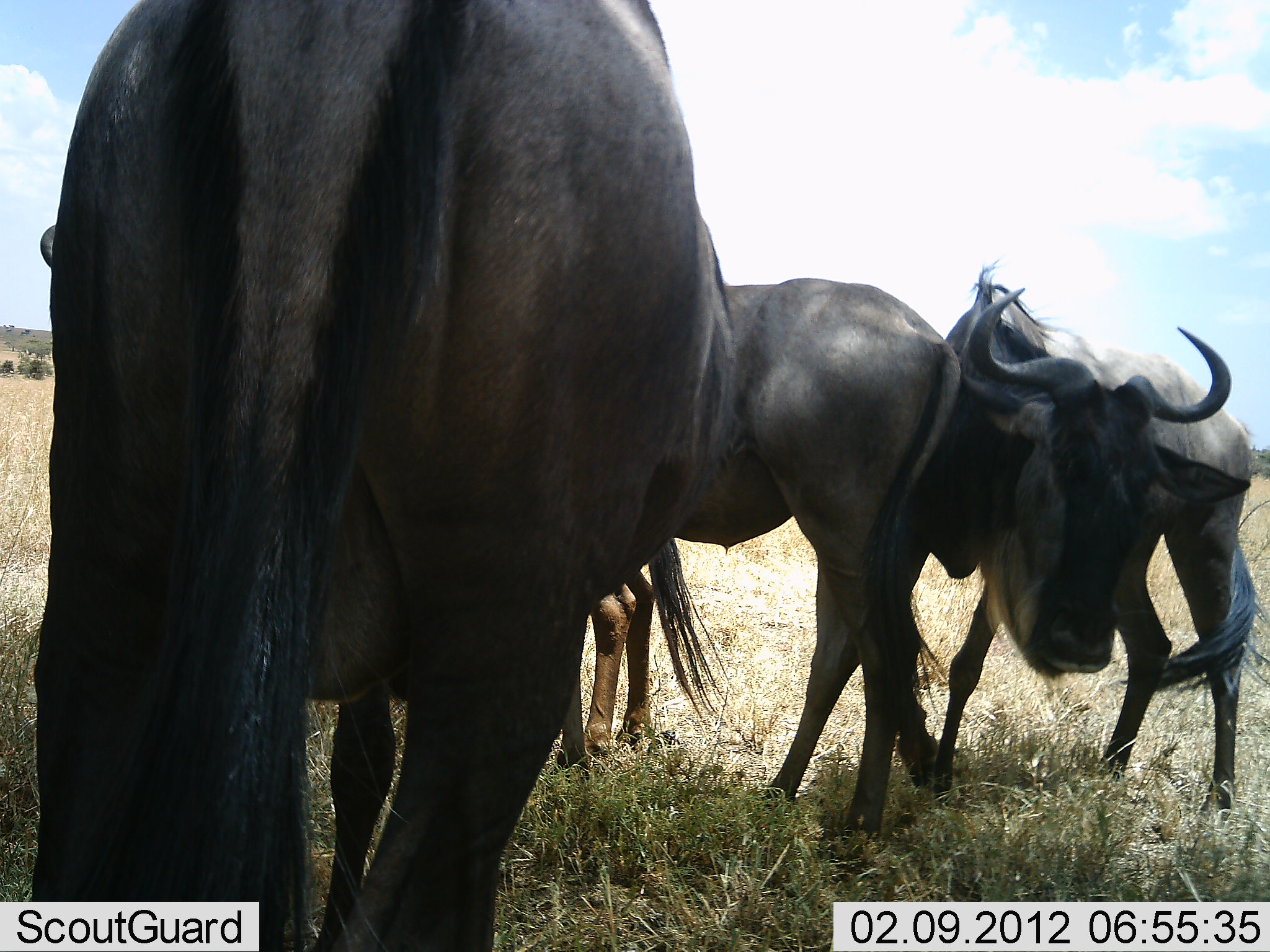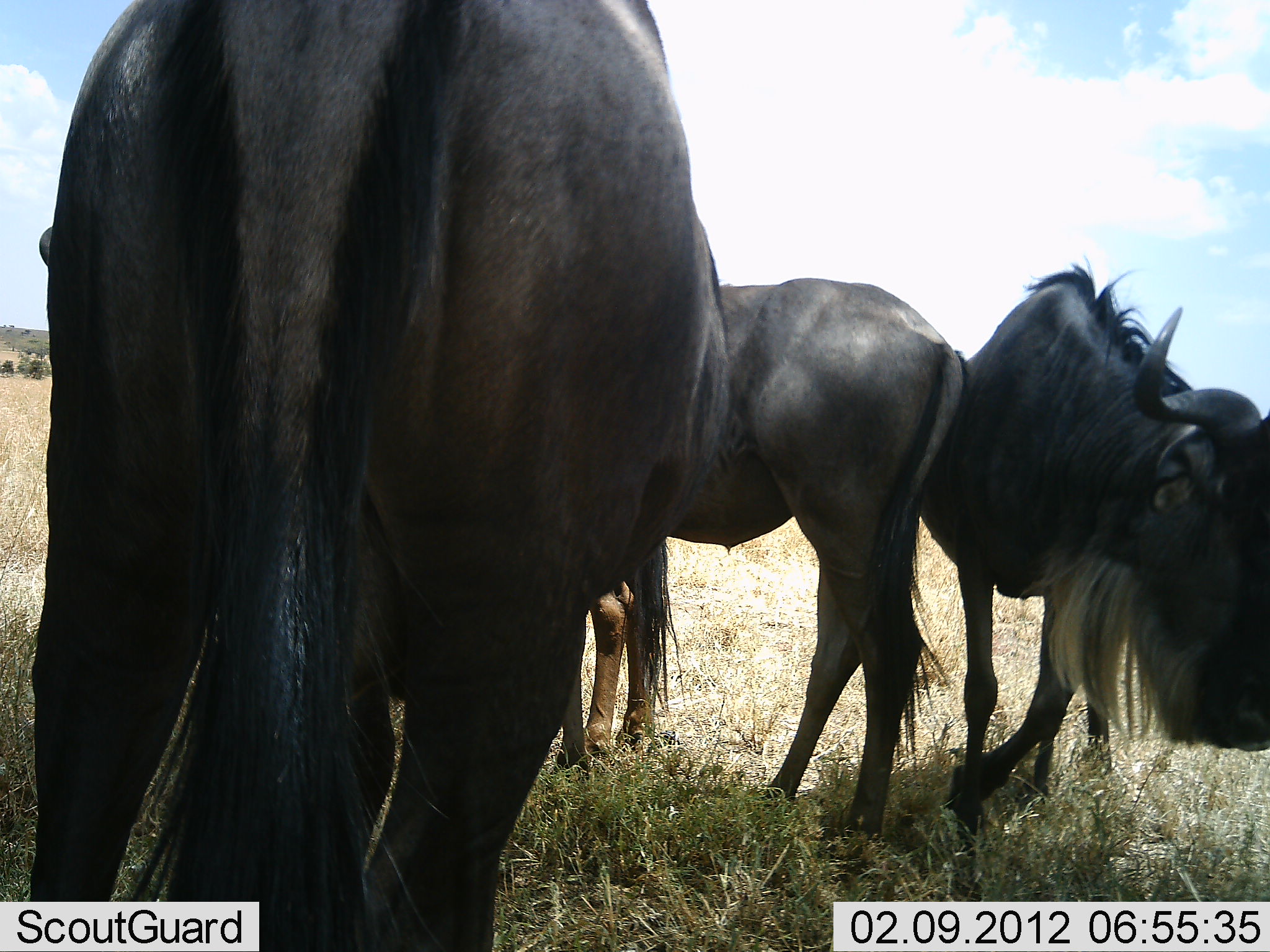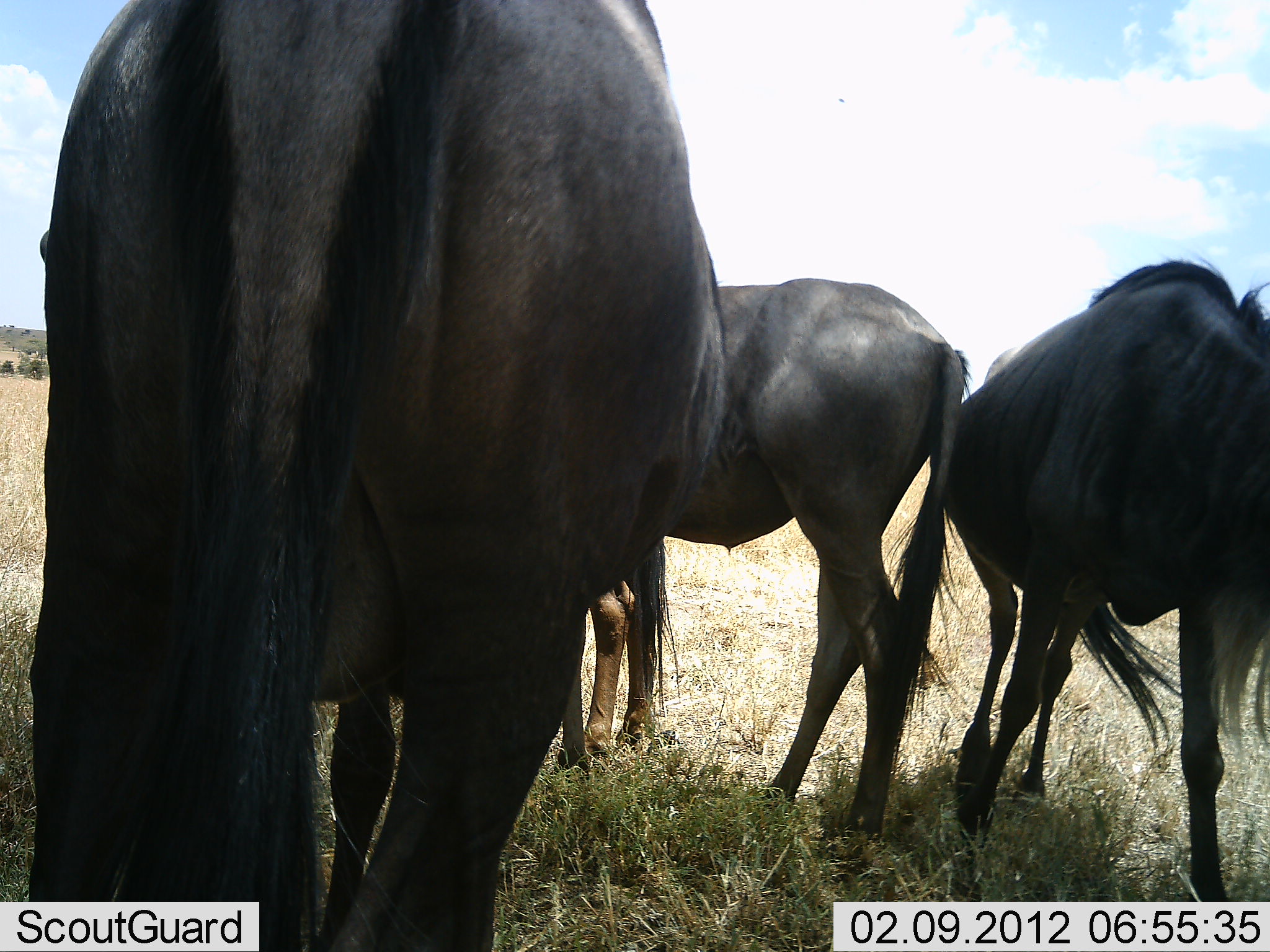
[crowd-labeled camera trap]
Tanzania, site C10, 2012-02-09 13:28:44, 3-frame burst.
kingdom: Animalia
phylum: Chordata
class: Mammalia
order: Artiodactyla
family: Bovidae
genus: Connochaetes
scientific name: Connochaetes taurinus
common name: blue wildebeest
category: wildebeest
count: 3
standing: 80%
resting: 0%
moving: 53%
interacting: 20%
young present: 0%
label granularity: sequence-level